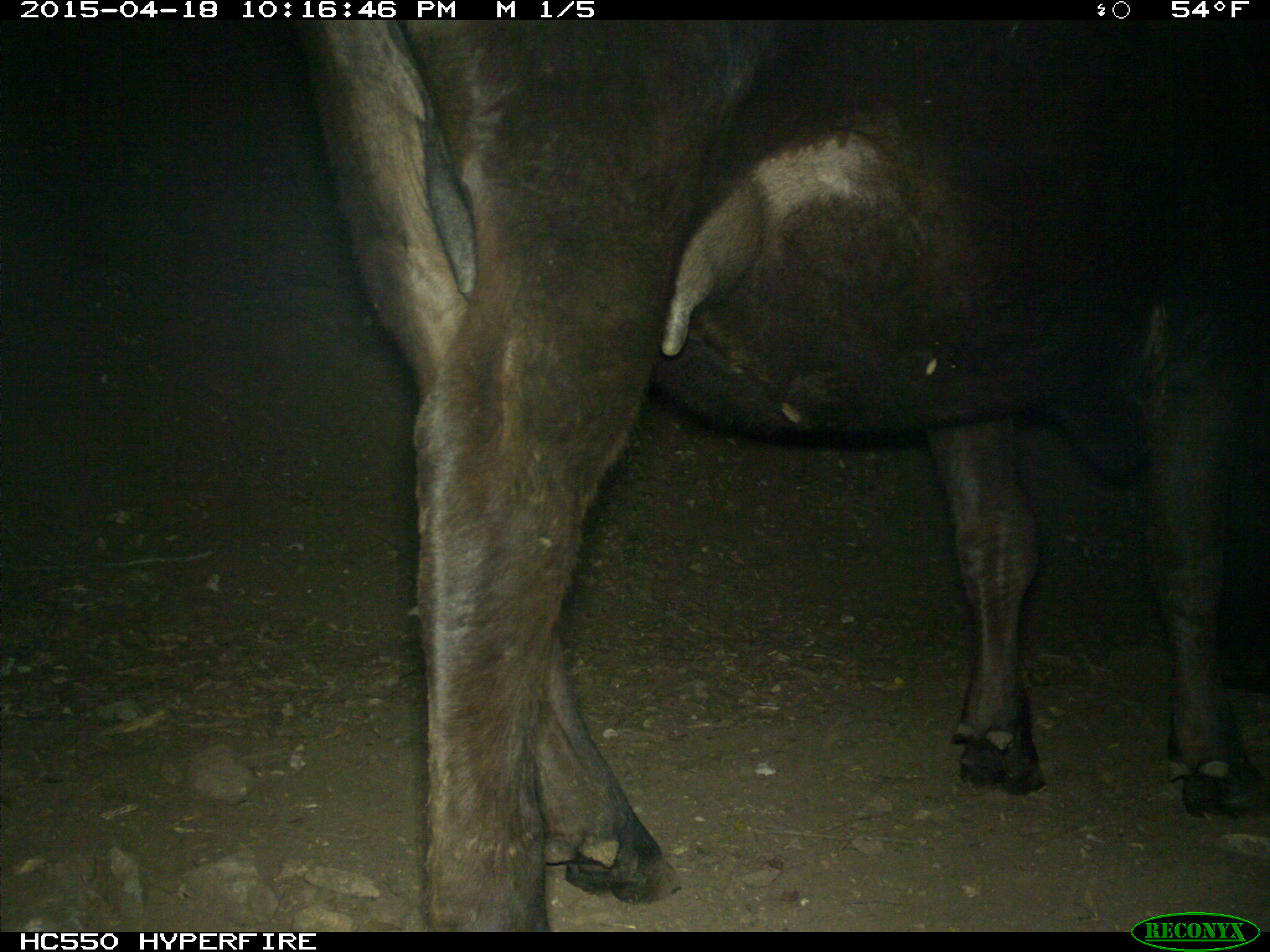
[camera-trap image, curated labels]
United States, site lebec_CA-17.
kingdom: Animalia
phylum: Chordata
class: Mammalia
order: Artiodactyla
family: Bovidae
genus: Bos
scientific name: Bos taurus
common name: domestic cow